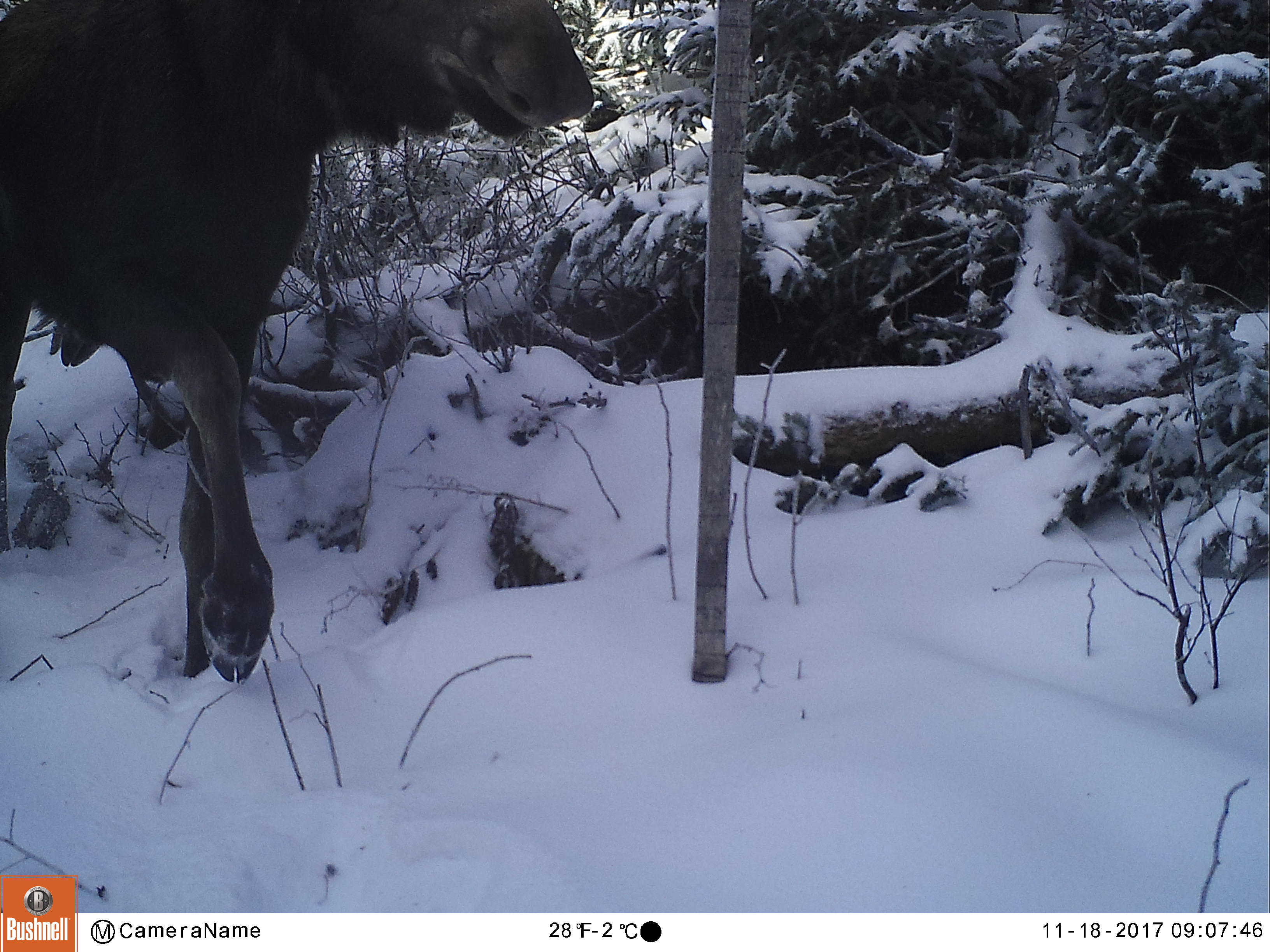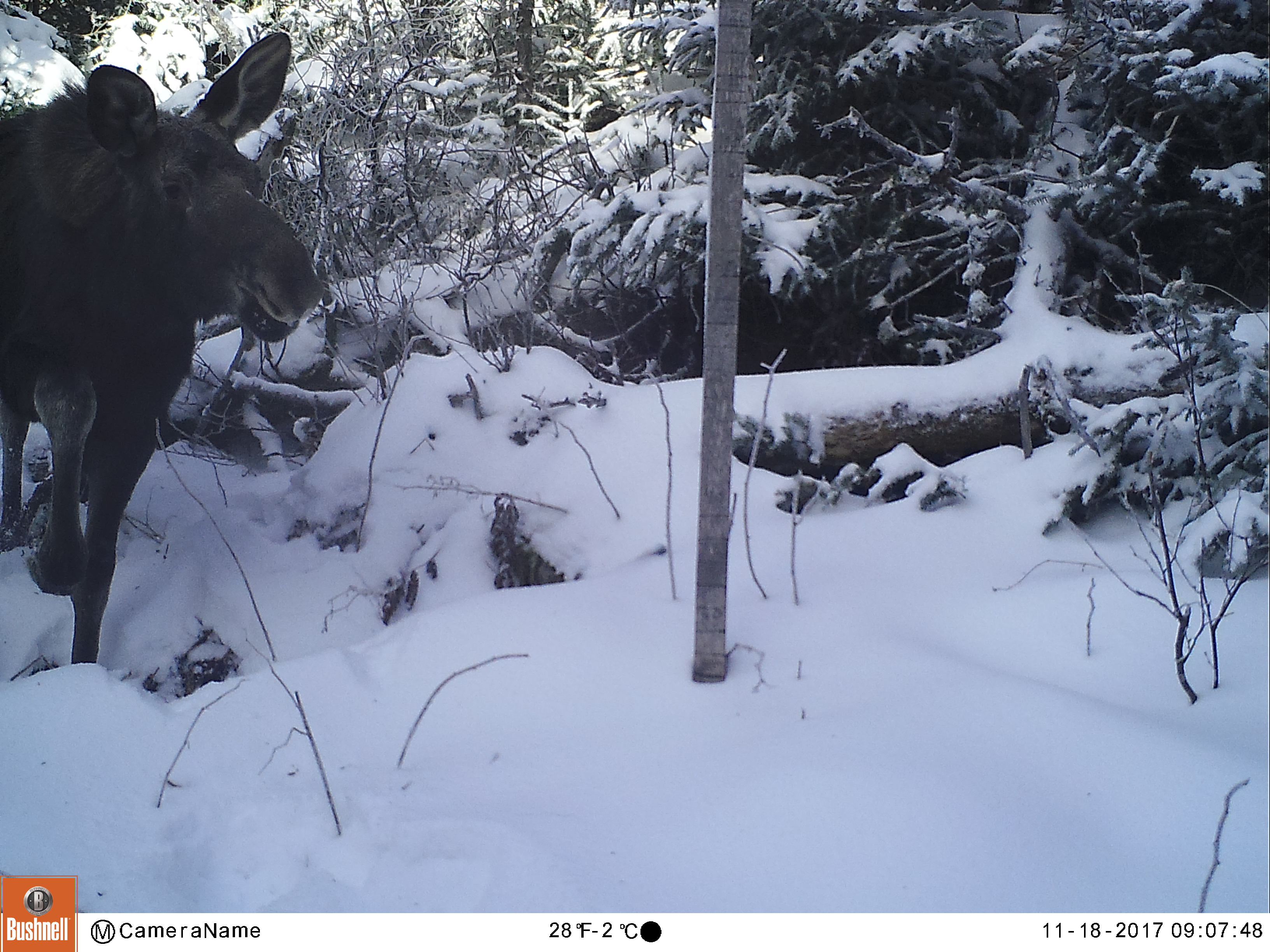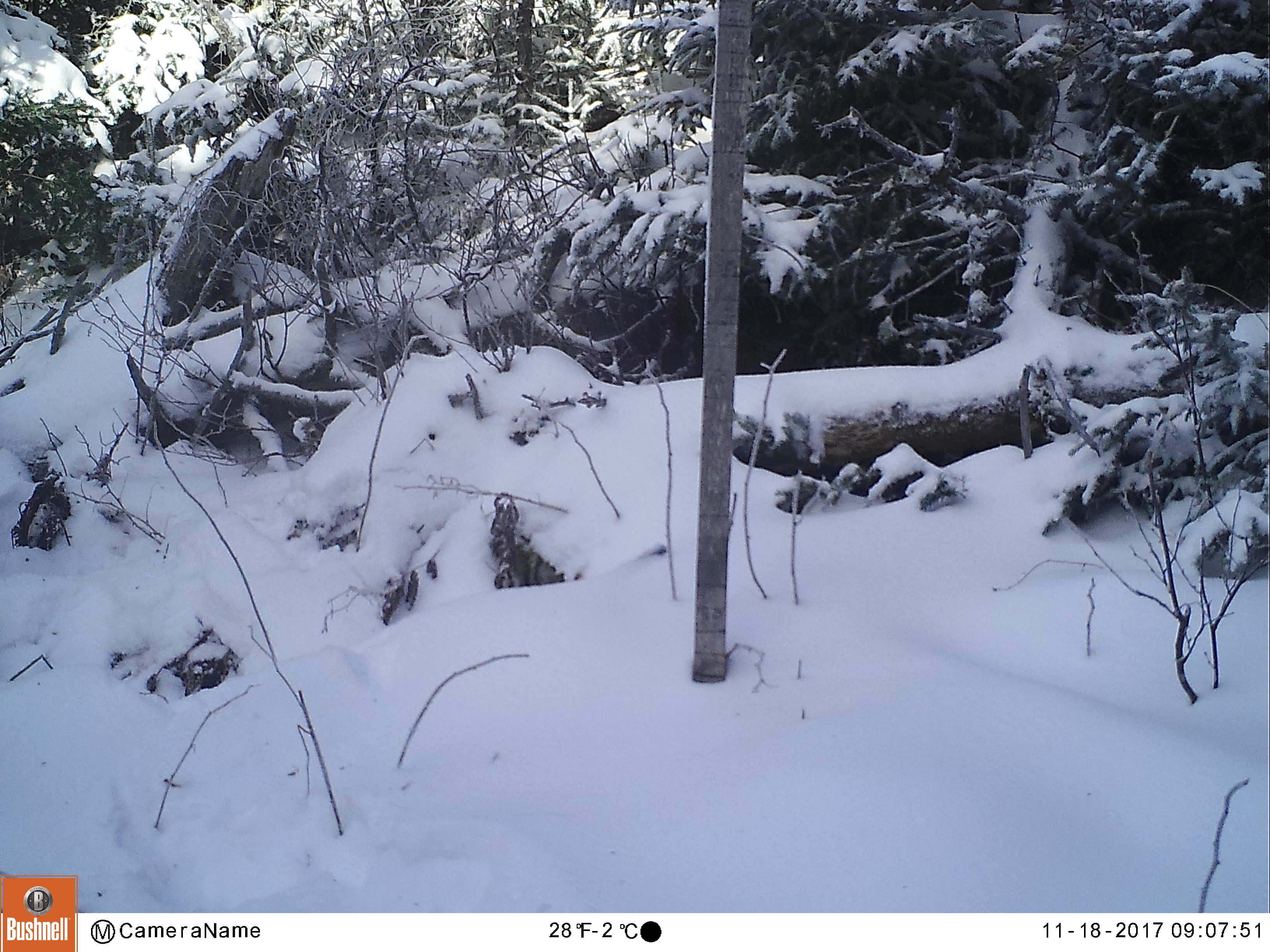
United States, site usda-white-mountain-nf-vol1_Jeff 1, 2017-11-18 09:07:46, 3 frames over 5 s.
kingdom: Animalia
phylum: Chordata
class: Mammalia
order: Artiodactyla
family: Cervidae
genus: Alces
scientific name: Alces alces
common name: moose